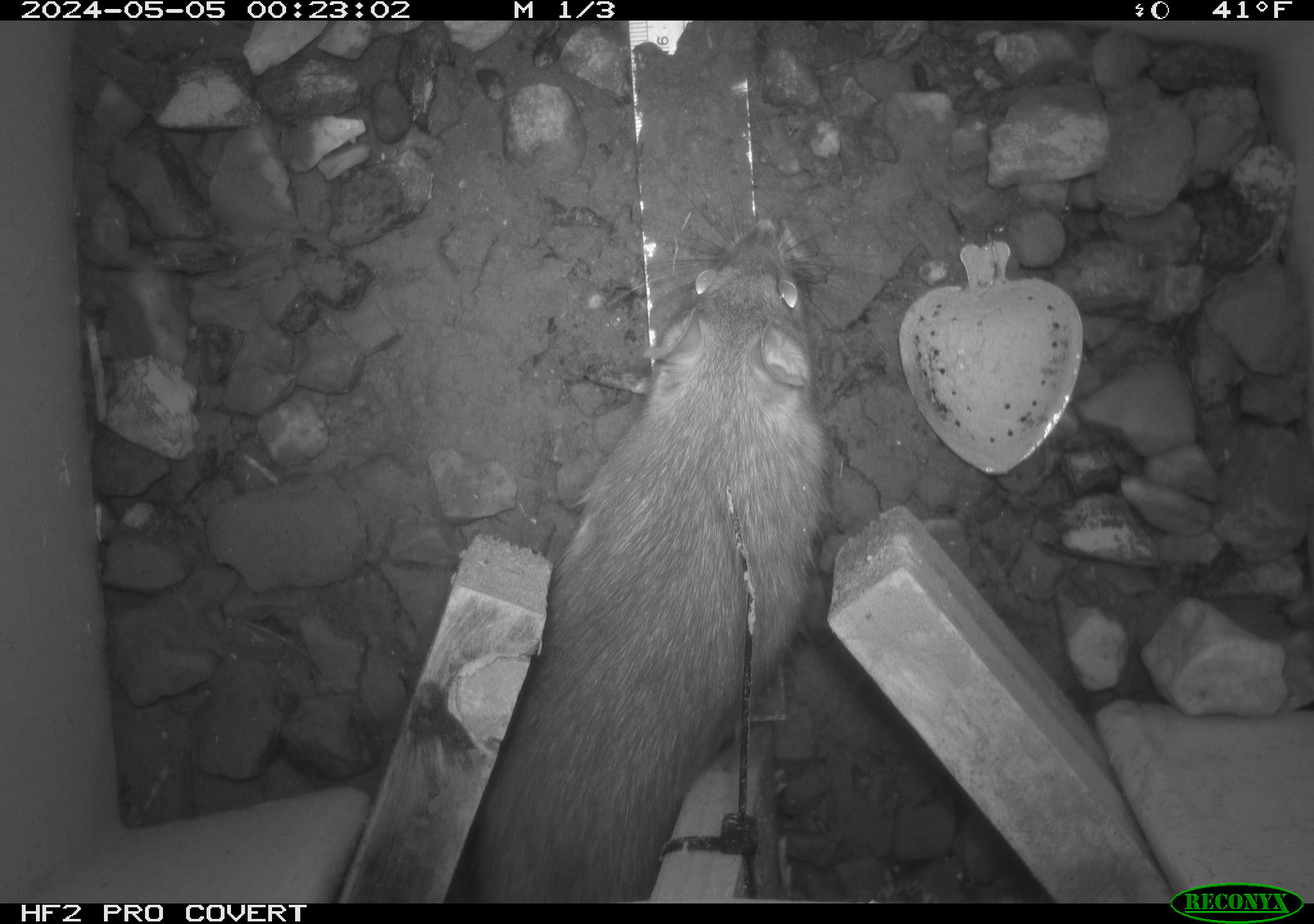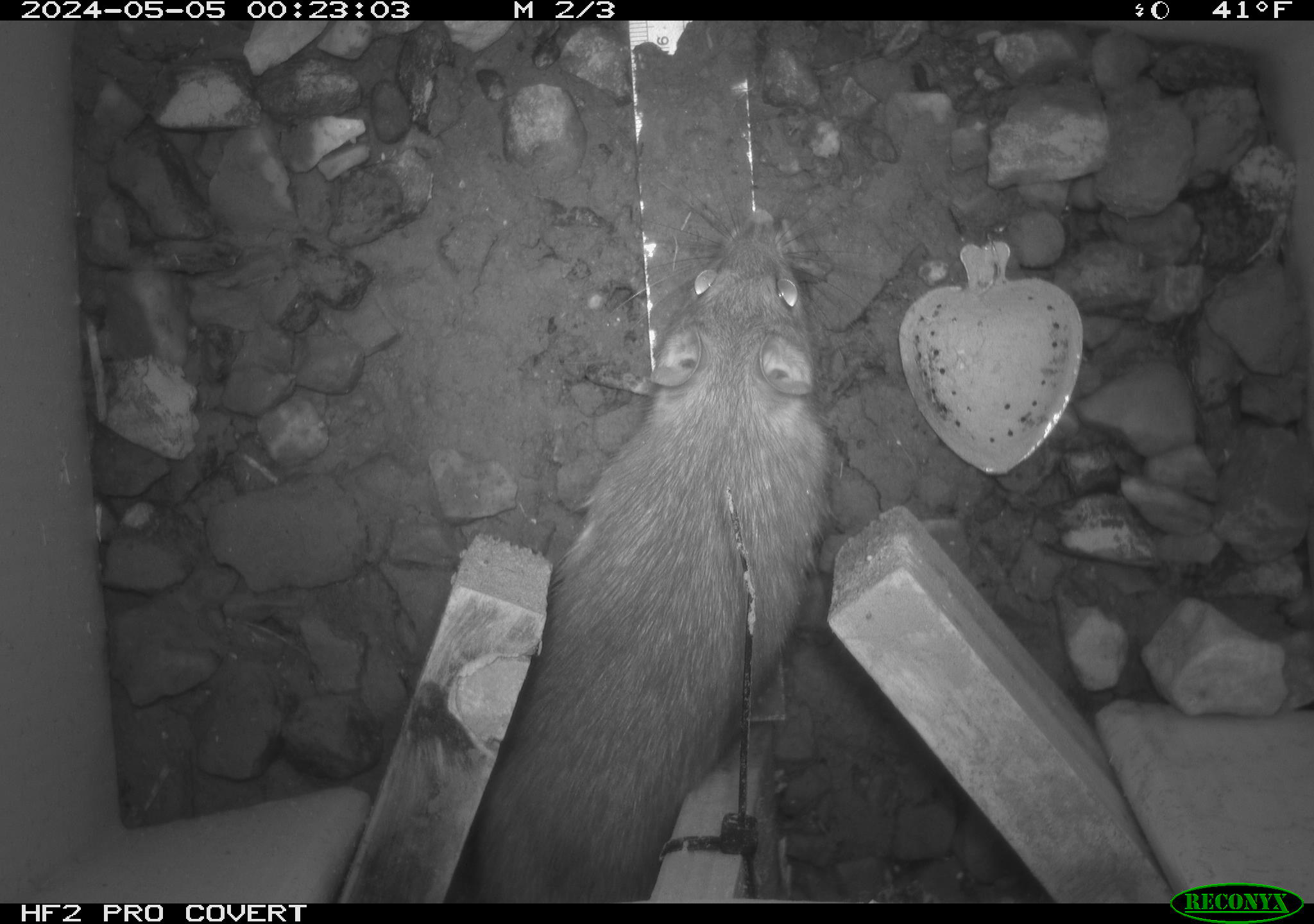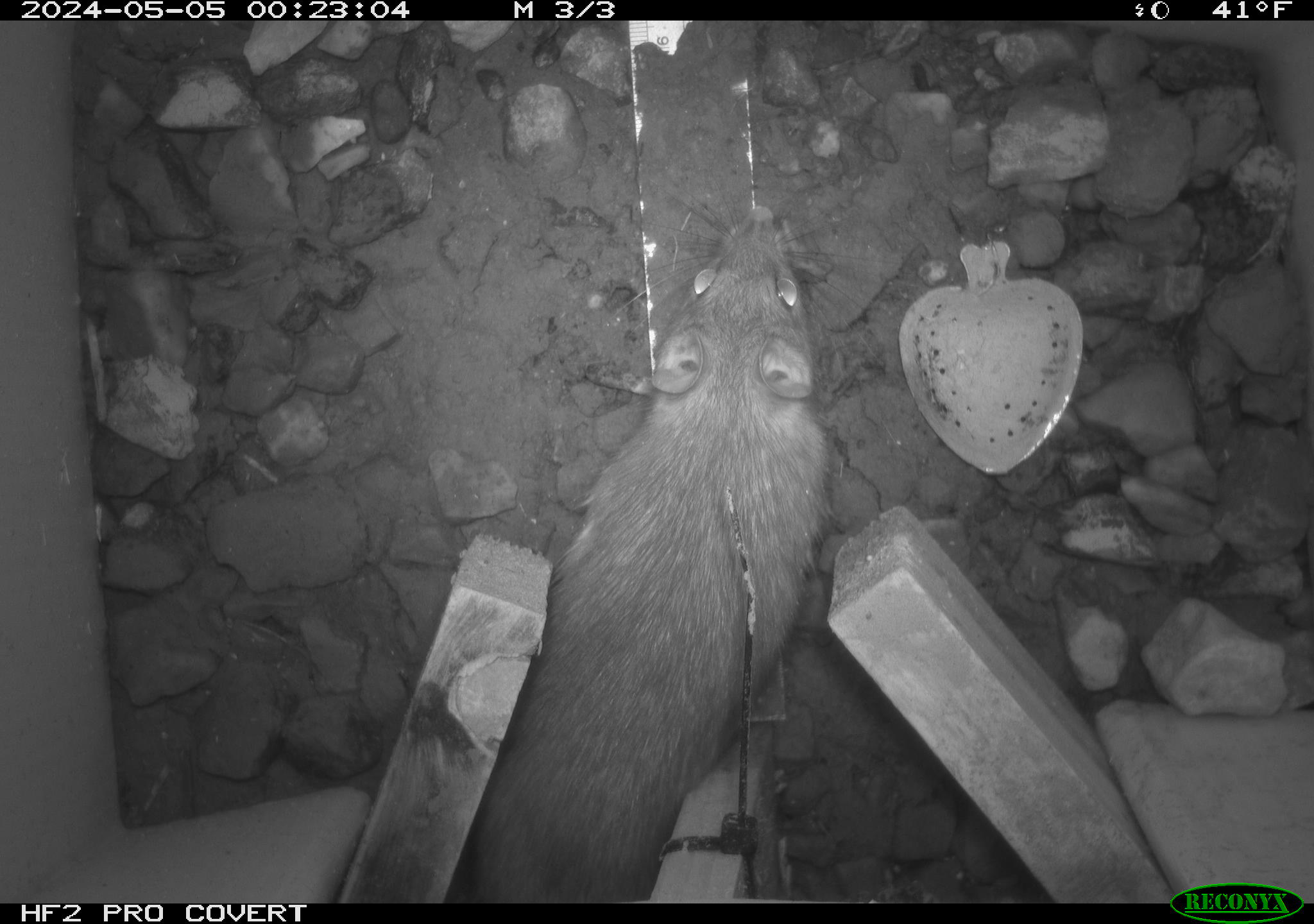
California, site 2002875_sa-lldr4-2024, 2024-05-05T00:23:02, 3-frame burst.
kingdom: Animalia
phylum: Chordata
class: Mammalia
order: Rodentia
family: Muridae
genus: Rattus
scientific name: Rattus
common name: rat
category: rattus species